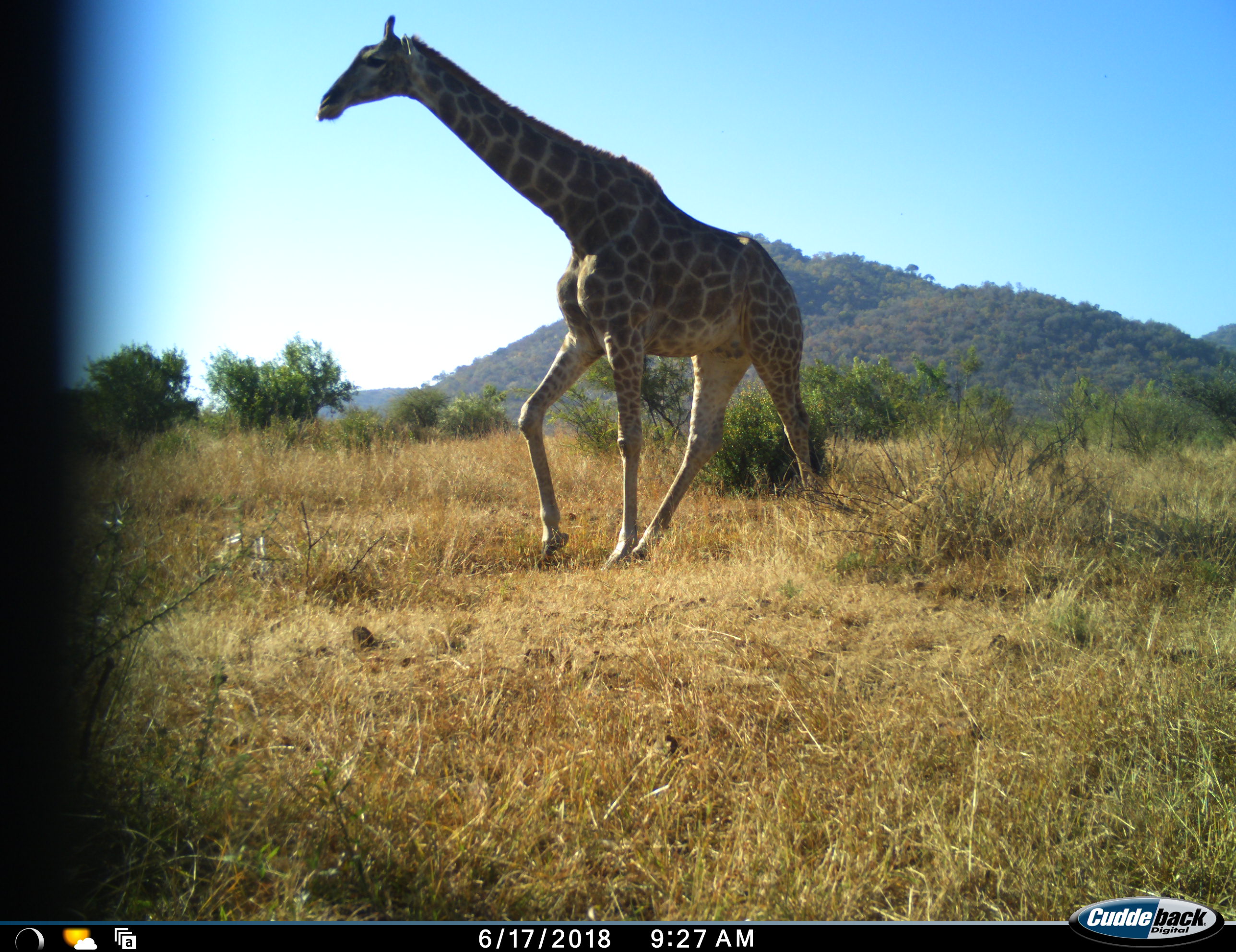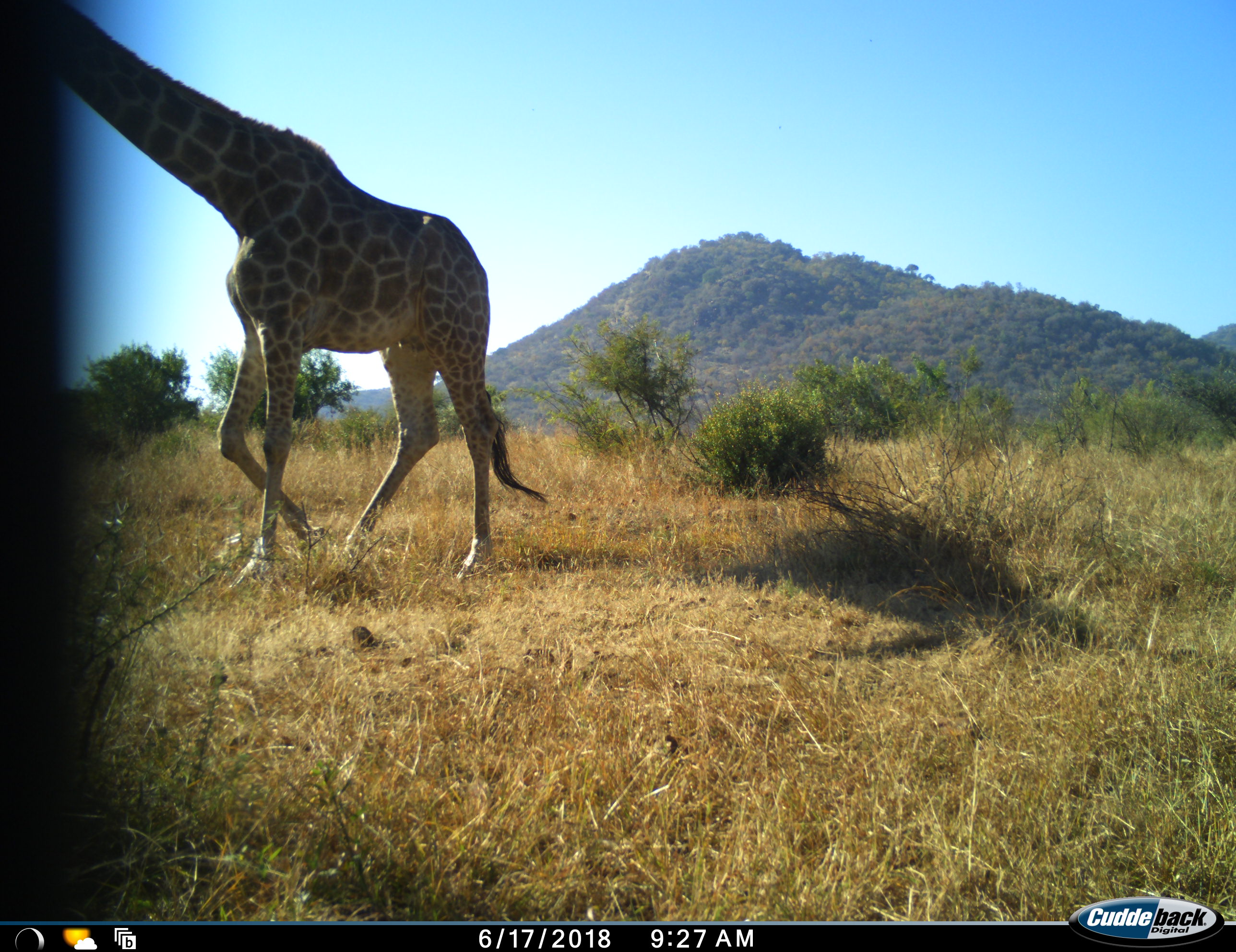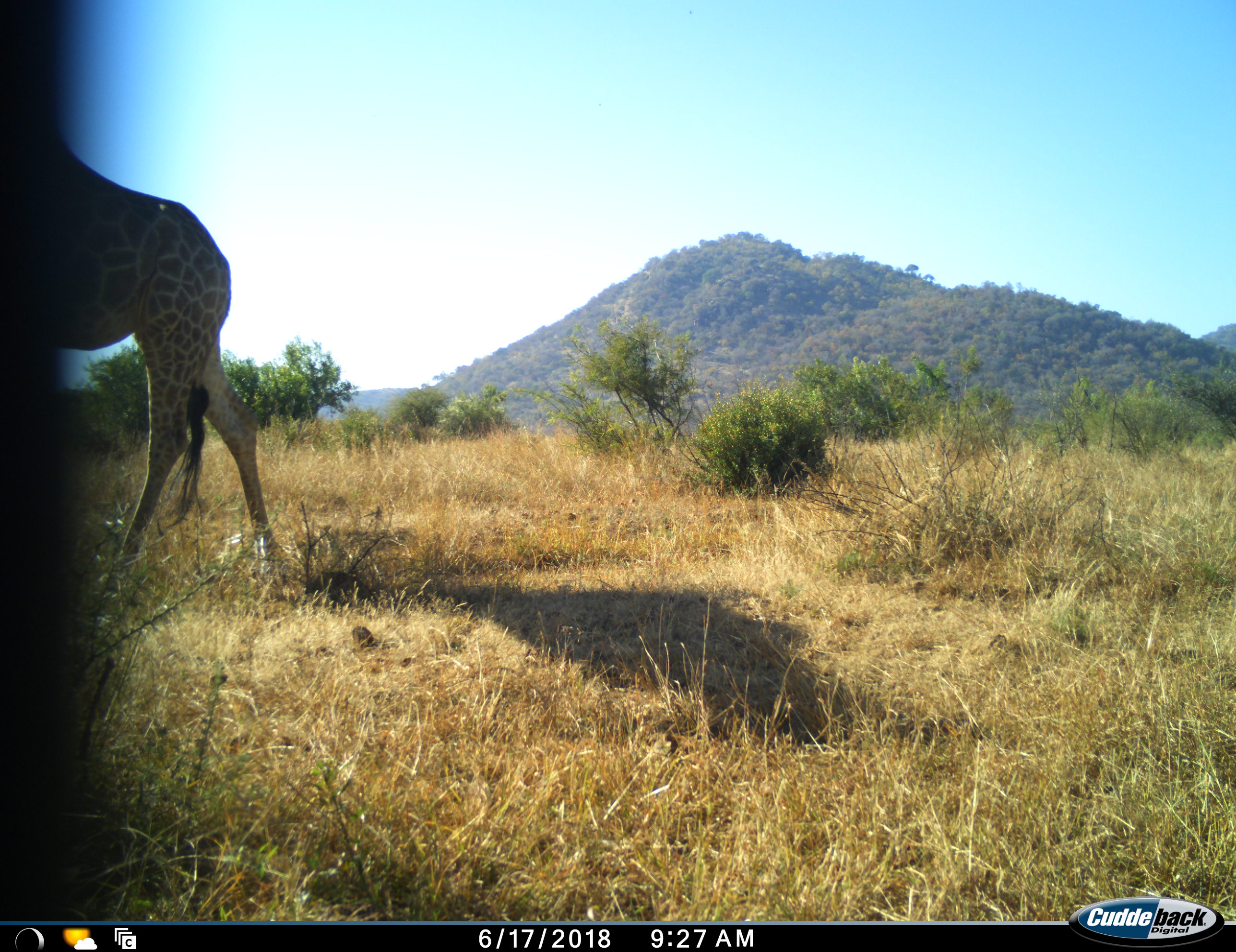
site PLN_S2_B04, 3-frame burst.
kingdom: Animalia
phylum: Chordata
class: Mammalia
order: Artiodactyla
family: Giraffidae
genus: Giraffa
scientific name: Giraffa camelopardalis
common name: giraffe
Giraffe (Giraffa camelopardalis), count 1. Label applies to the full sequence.